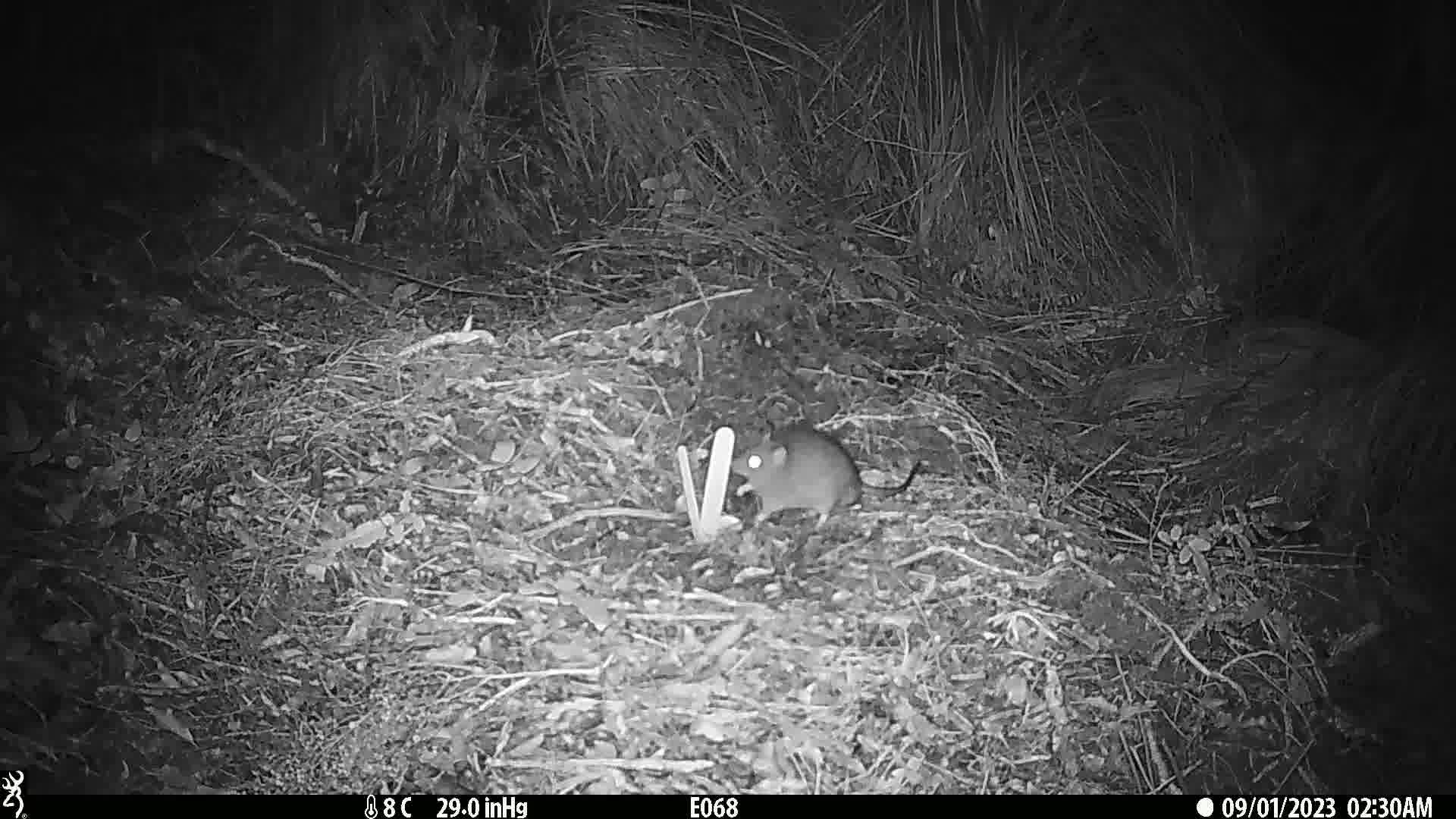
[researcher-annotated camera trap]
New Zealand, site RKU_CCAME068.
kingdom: Animalia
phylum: Chordata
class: Mammalia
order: Rodentia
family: Muridae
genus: Rattus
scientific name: Rattus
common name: rat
Rat (Rattus).